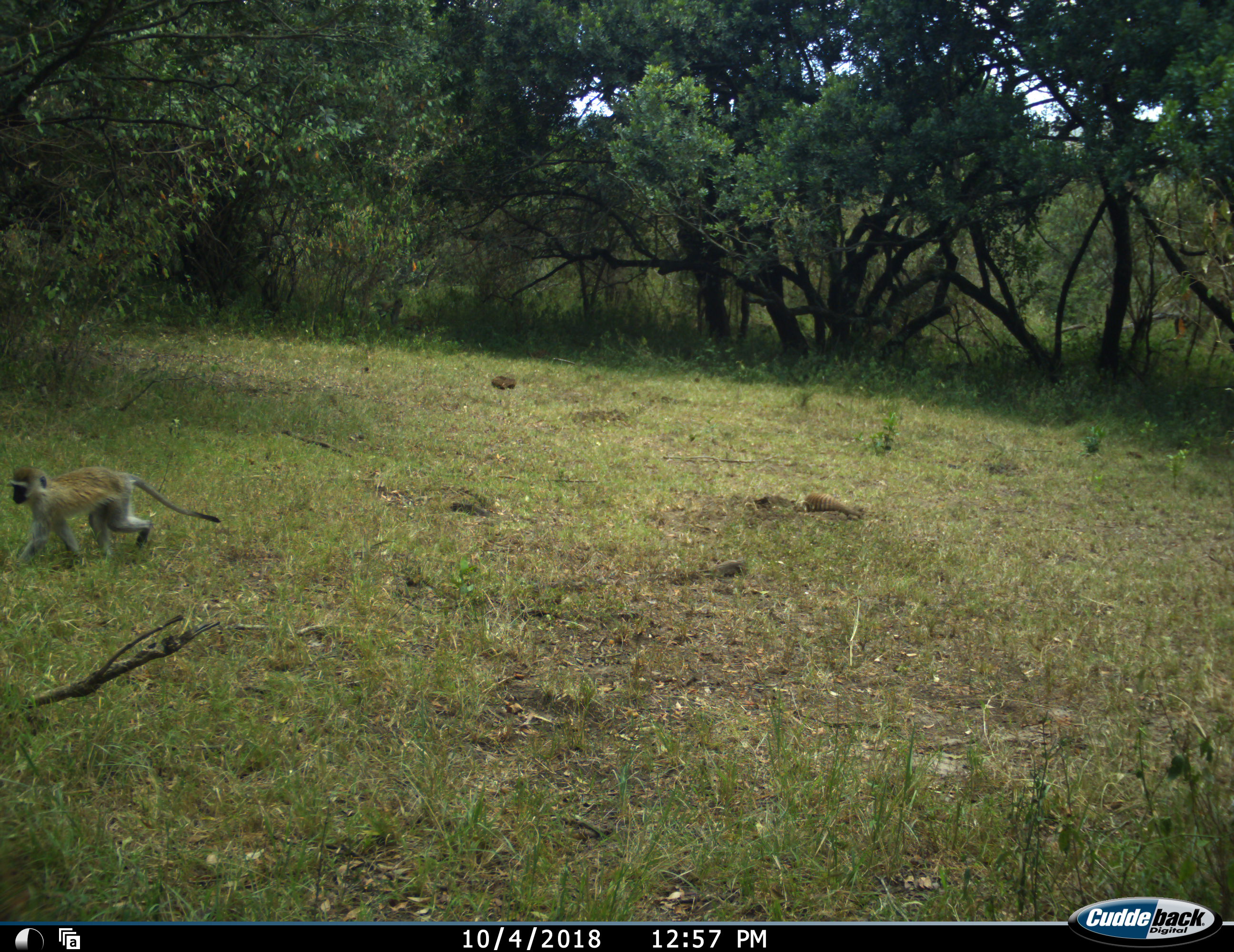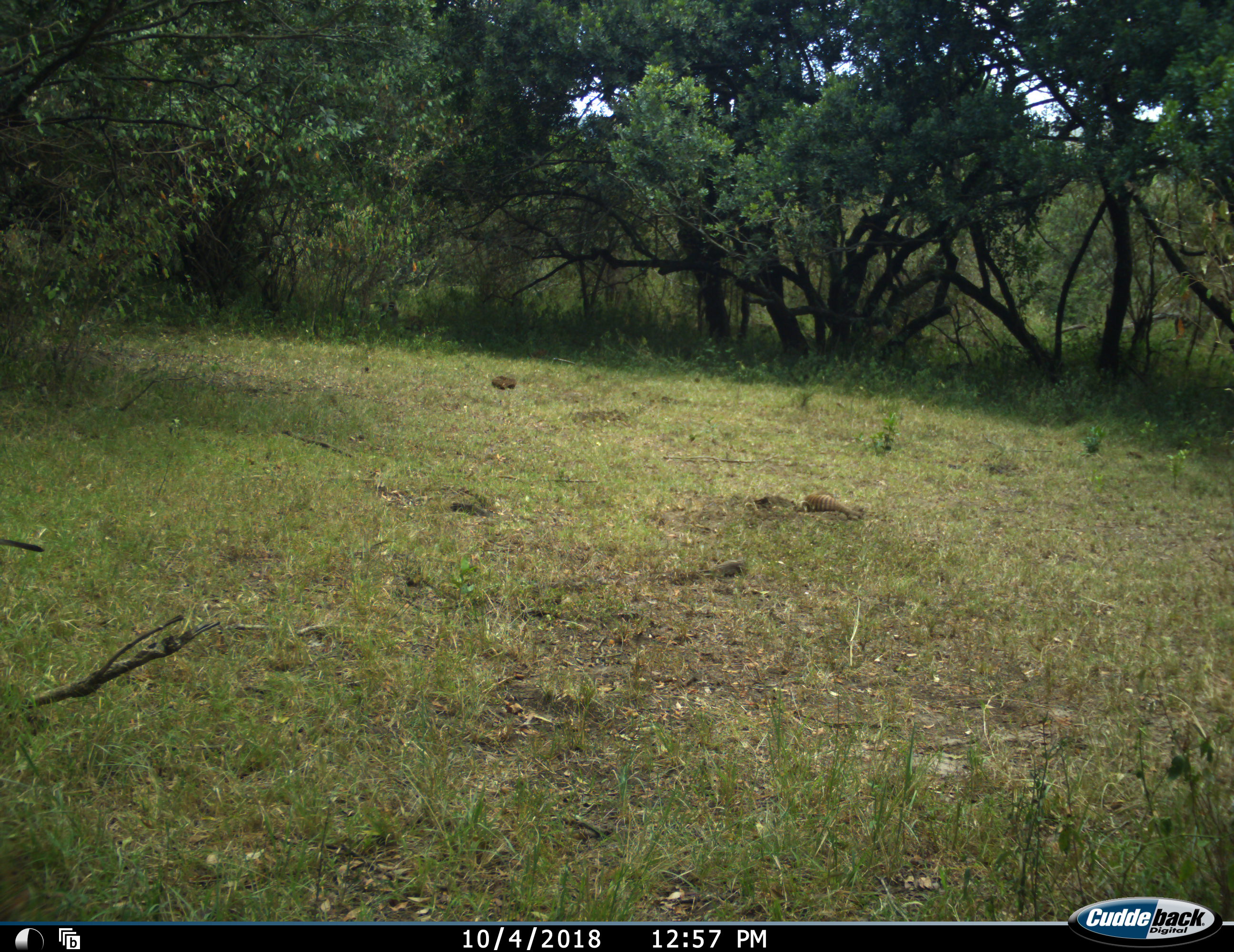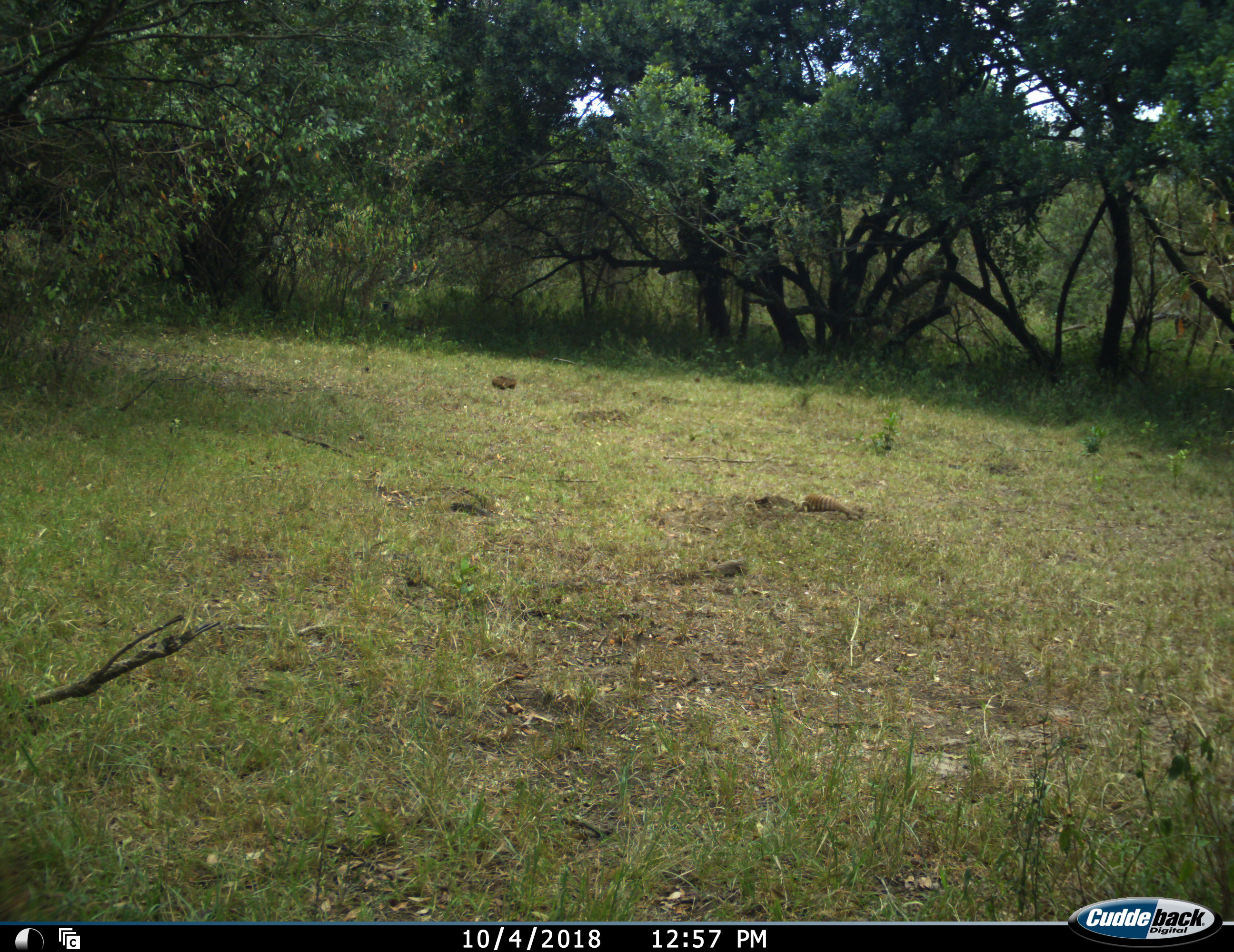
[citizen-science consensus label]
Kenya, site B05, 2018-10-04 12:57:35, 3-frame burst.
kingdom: Animalia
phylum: Chordata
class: Mammalia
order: Primates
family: Cercopithecidae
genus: Chlorocebus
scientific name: Chlorocebus pygerythrus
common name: vervet monkey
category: monkeyvervet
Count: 2.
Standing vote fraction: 10%.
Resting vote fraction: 0%.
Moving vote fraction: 100%.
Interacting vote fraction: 0%.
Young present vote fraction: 10%.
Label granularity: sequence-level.